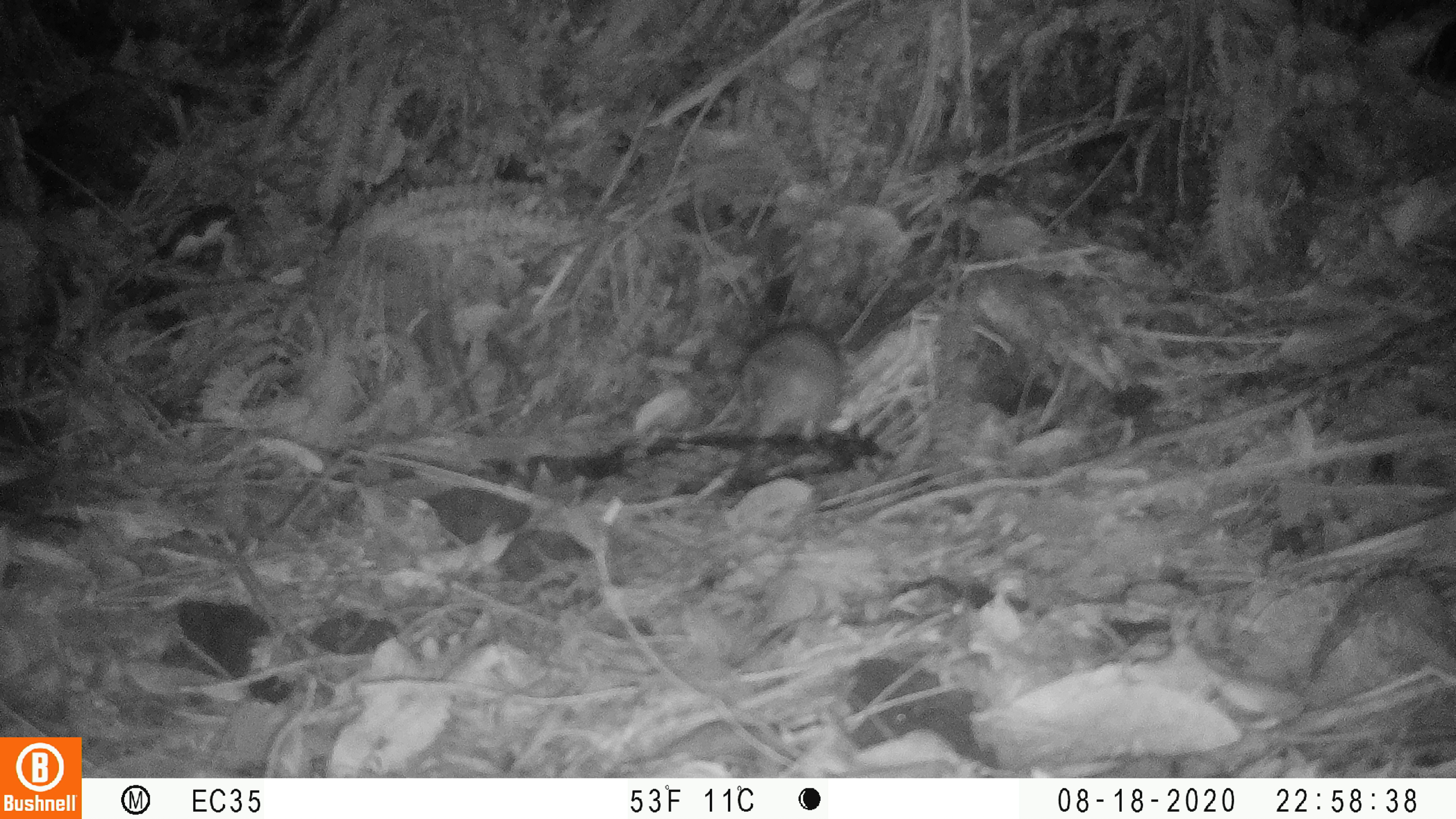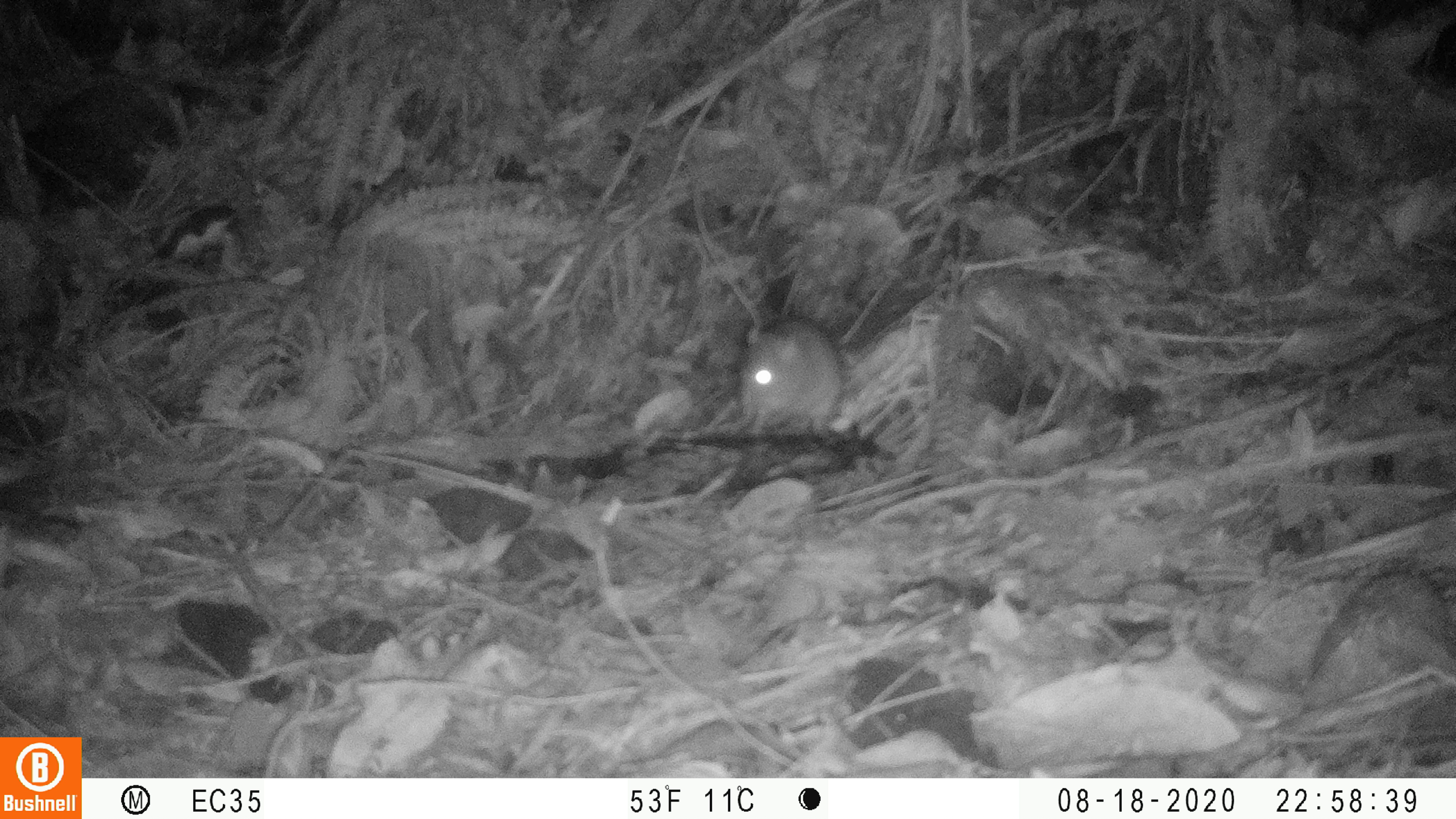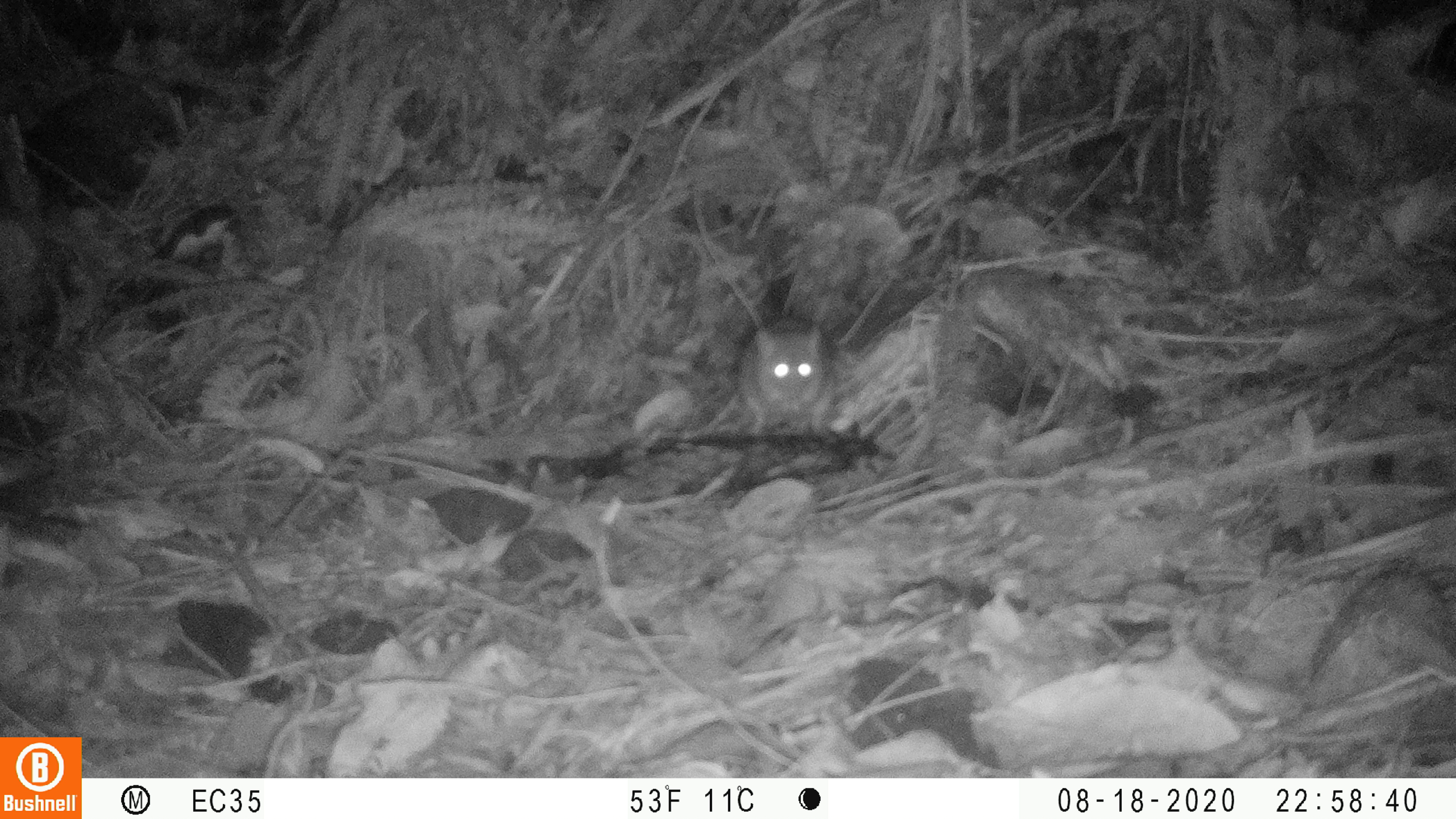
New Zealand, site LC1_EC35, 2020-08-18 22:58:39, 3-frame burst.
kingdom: Animalia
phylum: Chordata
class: Mammalia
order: Rodentia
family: Muridae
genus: Rattus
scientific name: Rattus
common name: rat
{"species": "rat (Rattus)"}